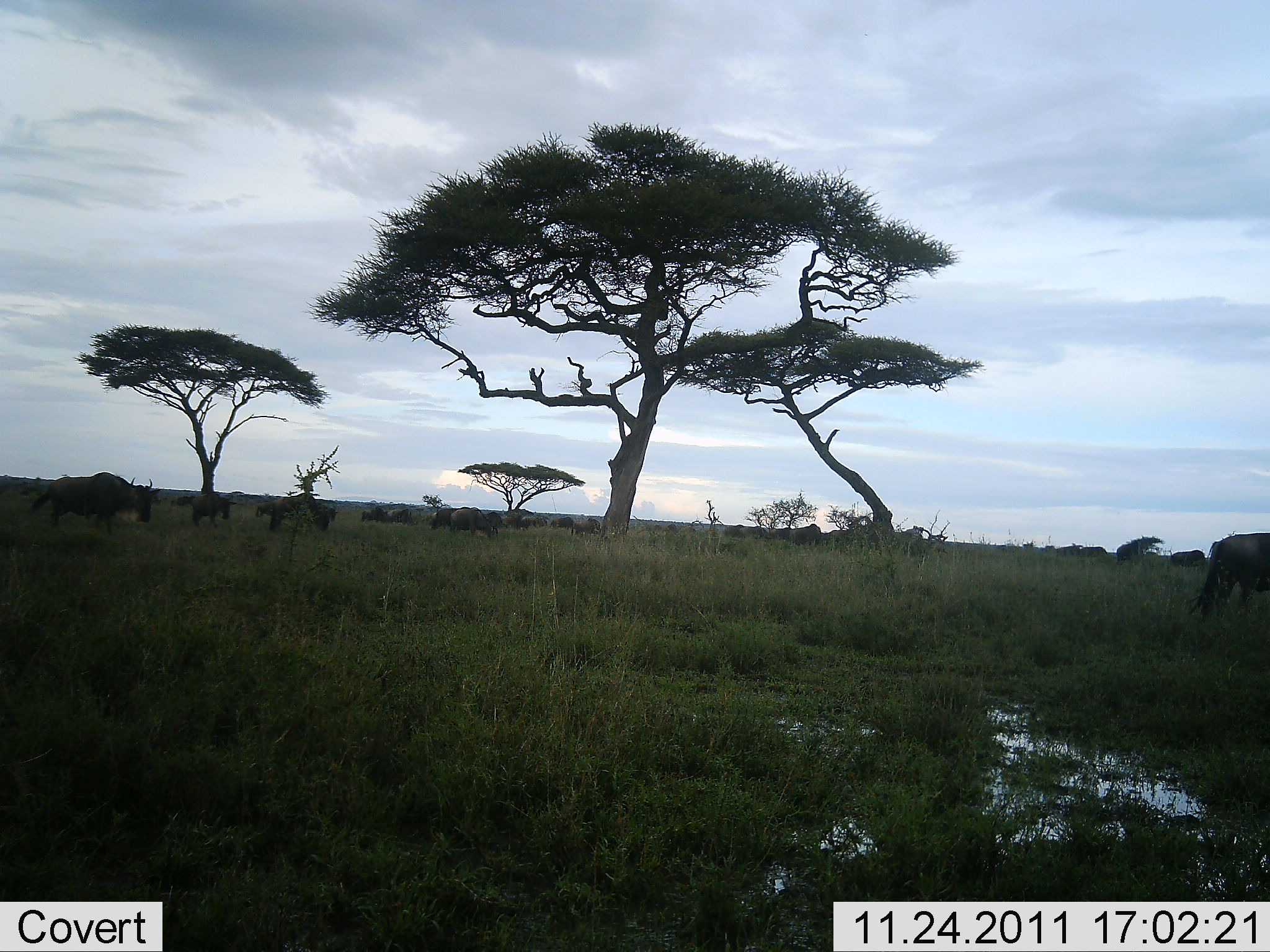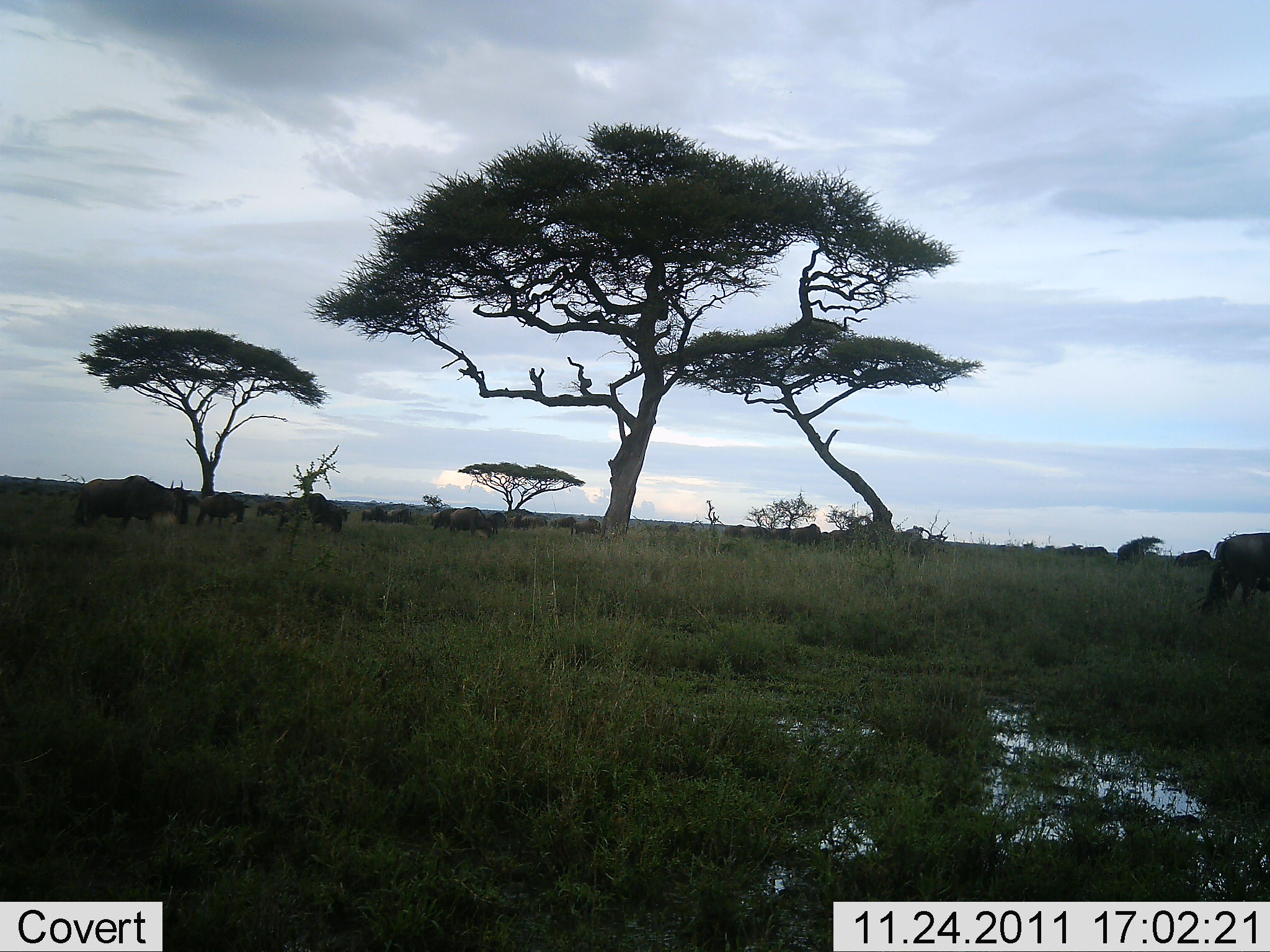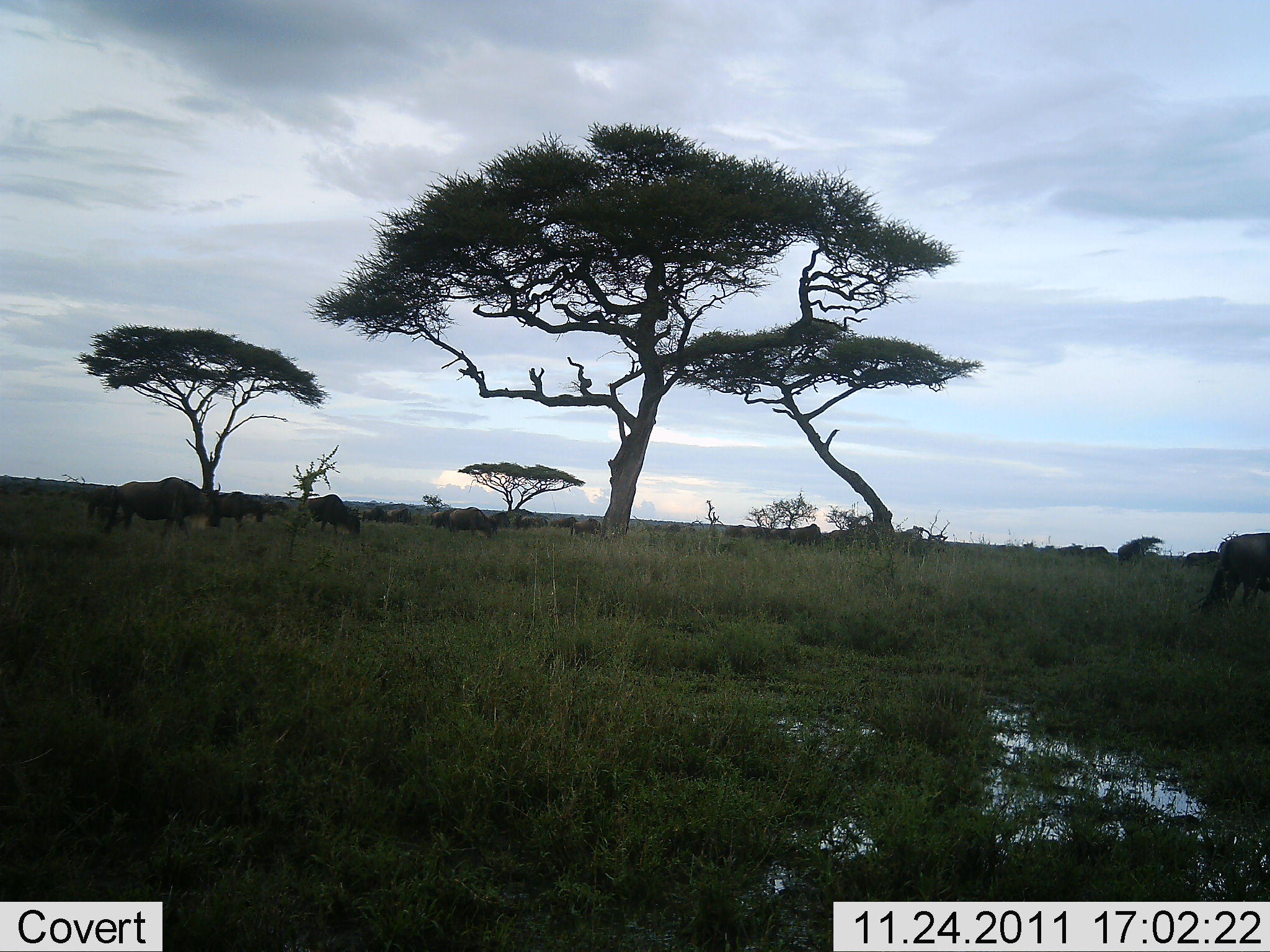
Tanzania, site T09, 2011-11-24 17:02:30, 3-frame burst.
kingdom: Animalia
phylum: Chordata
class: Mammalia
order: Artiodactyla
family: Bovidae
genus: Connochaetes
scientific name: Connochaetes taurinus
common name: blue wildebeest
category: wildebeest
Wildebeest (blue wildebeest) (Connochaetes taurinus), count 11-50. Behavior (volunteer vote fractions): standing 20%, resting 10%, moving 70%, interacting 0%. Young present (vote fraction): 0%. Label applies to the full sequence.